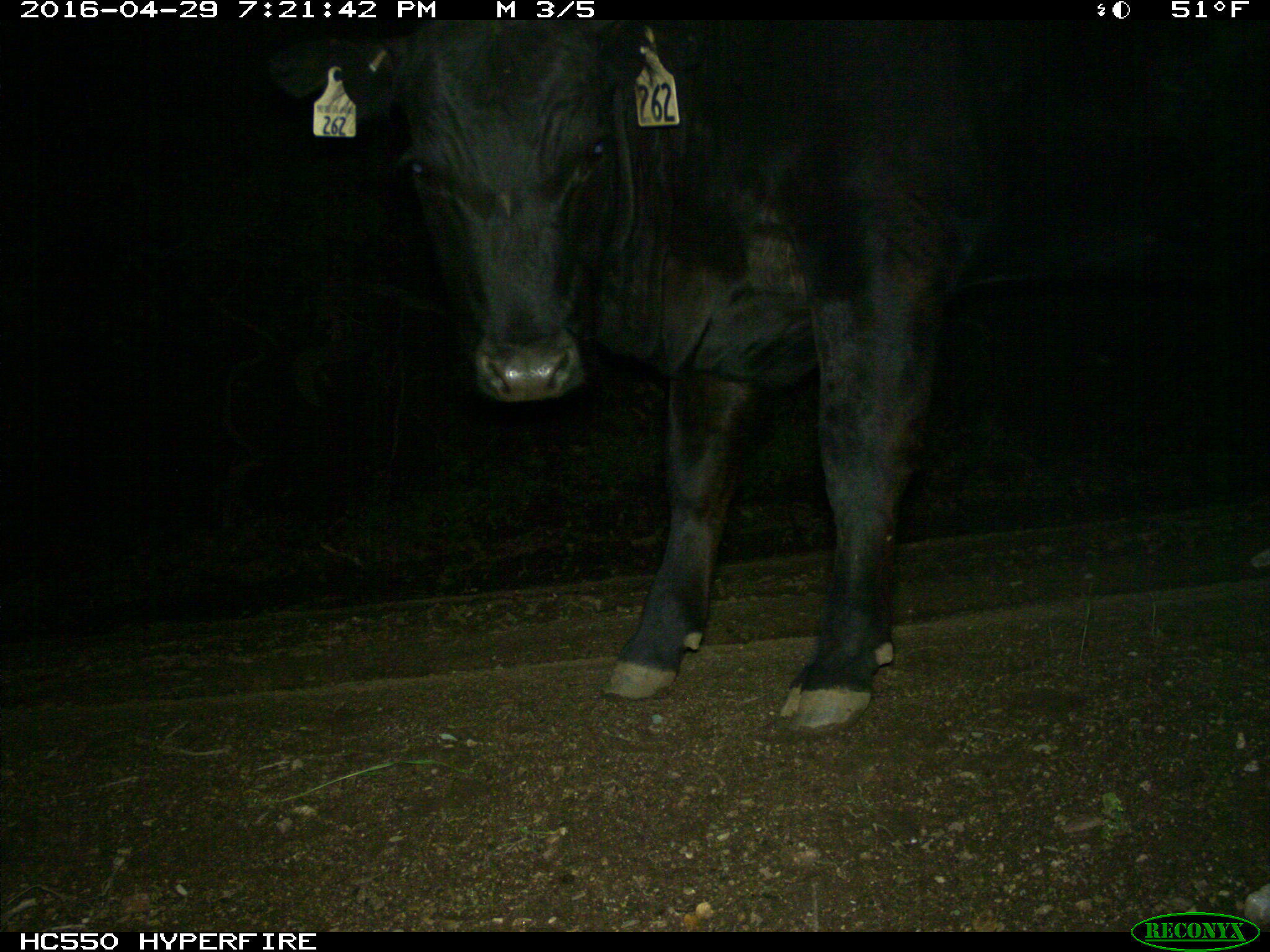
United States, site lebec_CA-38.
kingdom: Animalia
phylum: Chordata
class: Mammalia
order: Artiodactyla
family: Bovidae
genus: Bos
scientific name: Bos taurus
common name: domestic cow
Bos taurus (domestic cow).